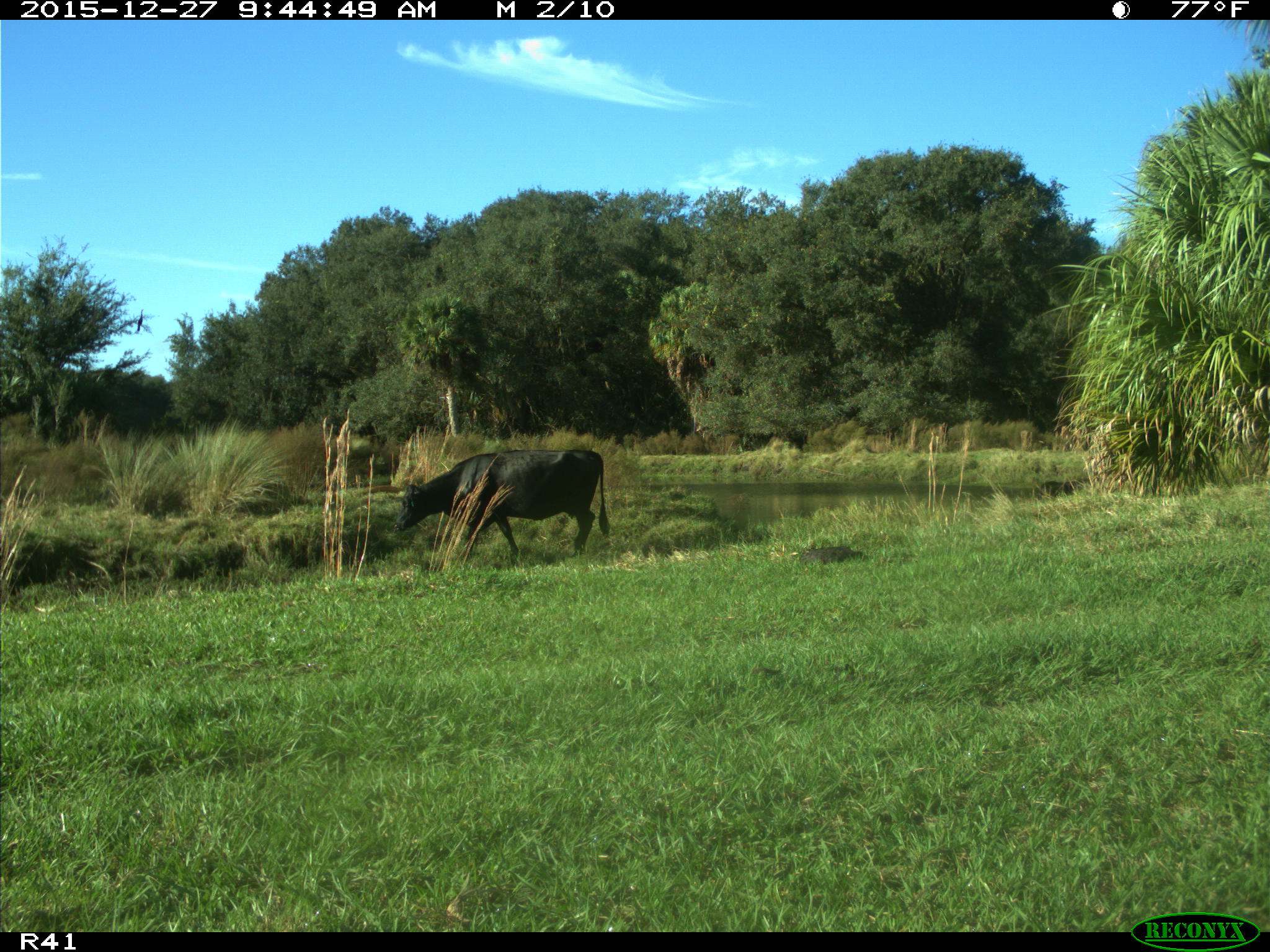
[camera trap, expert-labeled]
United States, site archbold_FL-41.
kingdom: Animalia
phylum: Chordata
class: Mammalia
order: Artiodactyla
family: Bovidae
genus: Bos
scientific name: Bos taurus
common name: domestic cow